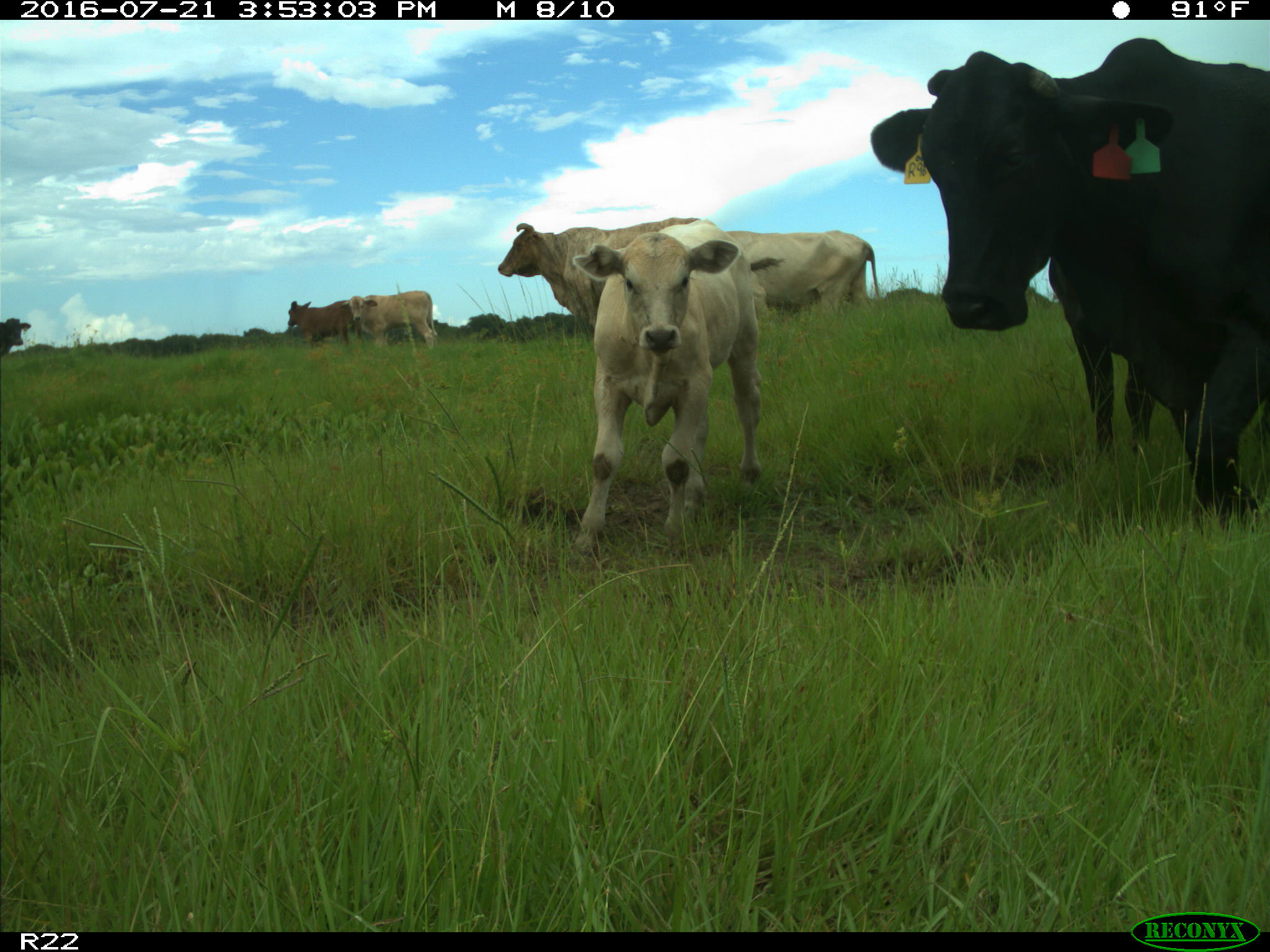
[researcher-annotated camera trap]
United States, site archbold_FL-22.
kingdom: Animalia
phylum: Chordata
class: Mammalia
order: Artiodactyla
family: Bovidae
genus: Bos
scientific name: Bos taurus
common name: domestic cow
Bos taurus (domestic cow).